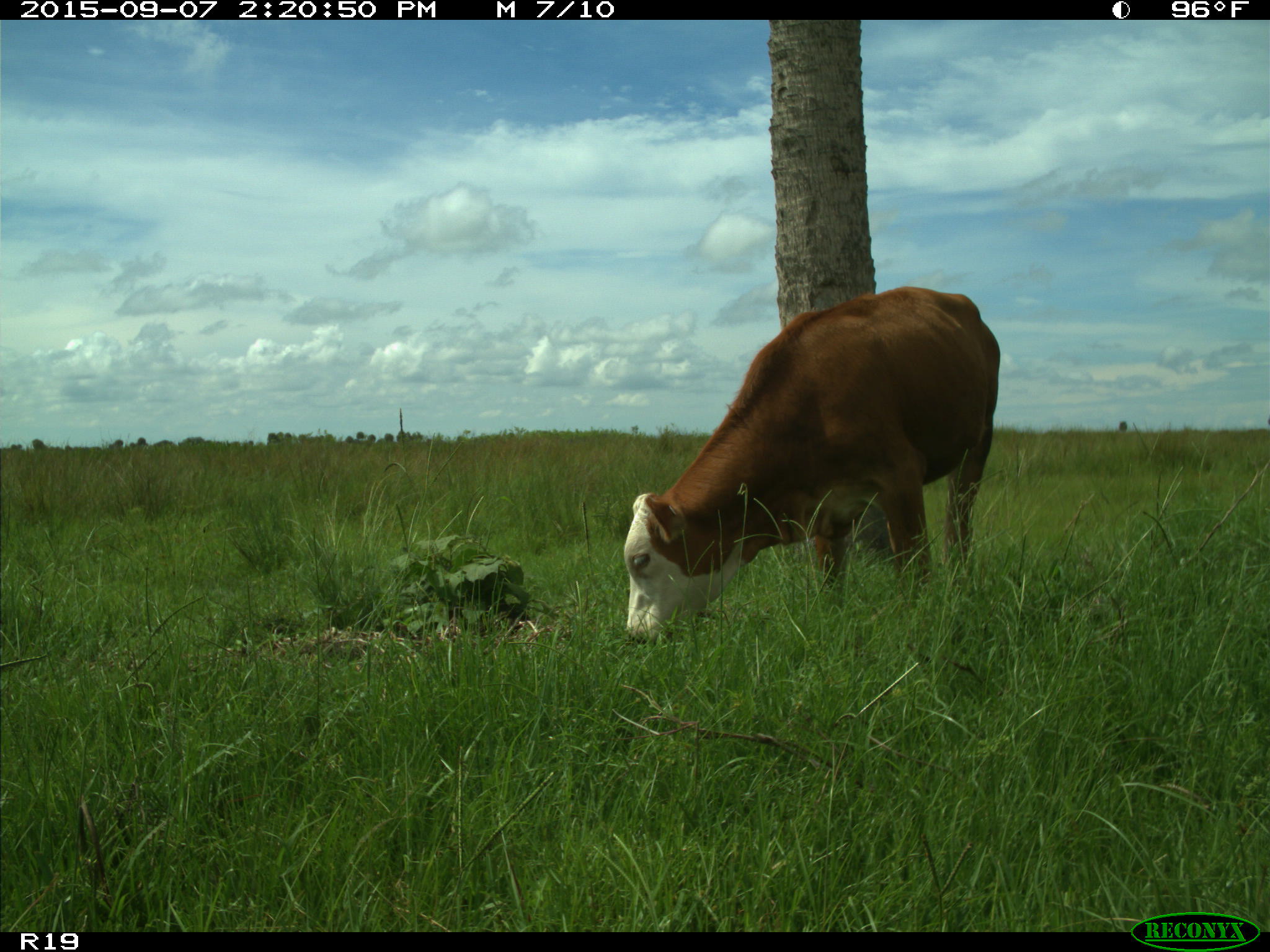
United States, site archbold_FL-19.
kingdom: Animalia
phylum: Chordata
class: Mammalia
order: Artiodactyla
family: Bovidae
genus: Bos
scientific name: Bos taurus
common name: domestic cow